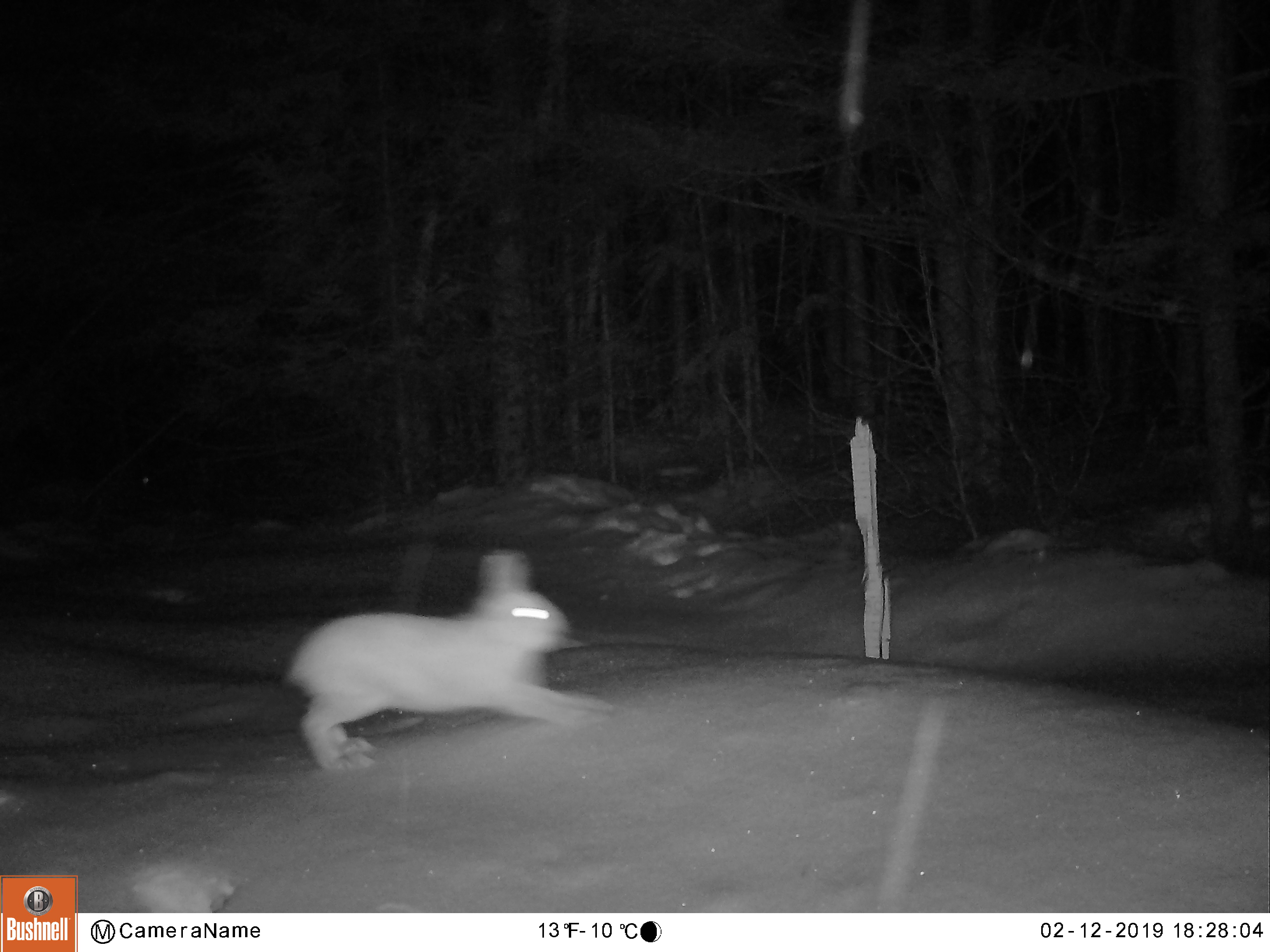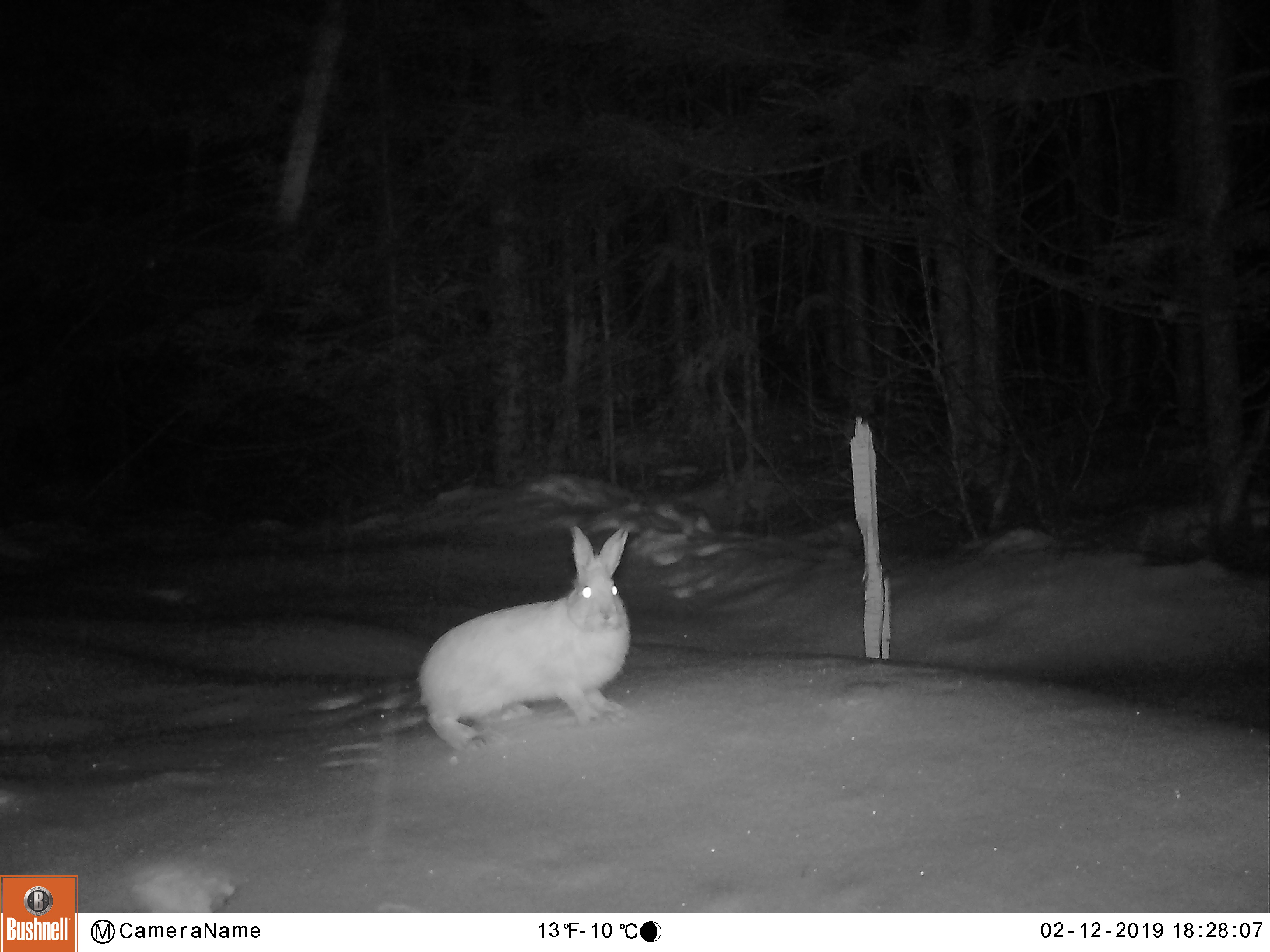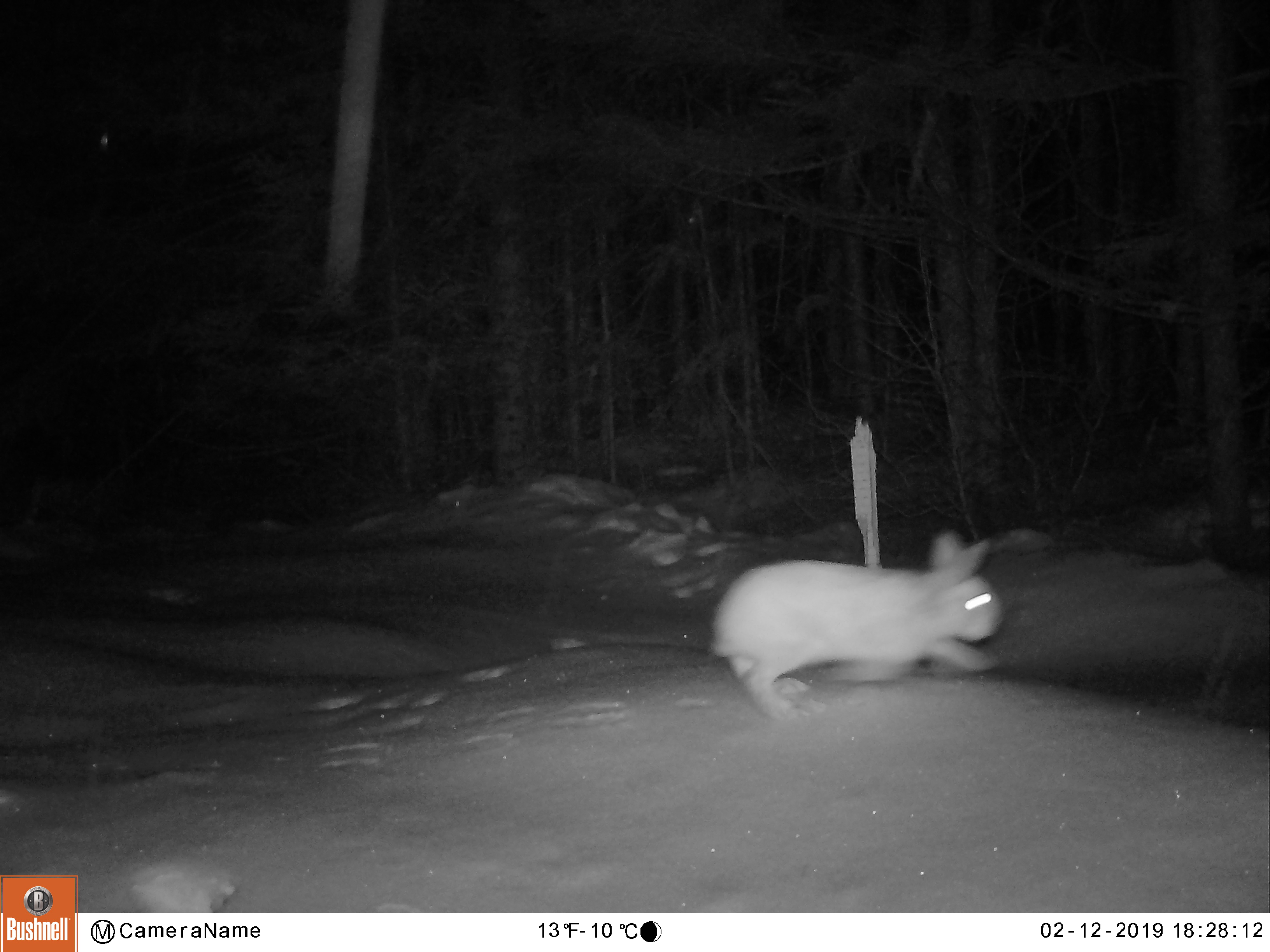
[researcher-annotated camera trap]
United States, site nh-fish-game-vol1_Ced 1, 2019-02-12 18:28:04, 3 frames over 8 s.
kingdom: Animalia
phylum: Chordata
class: Mammalia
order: Lagomorpha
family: Leporidae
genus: Lepus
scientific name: Lepus americanus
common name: snowshoe hare